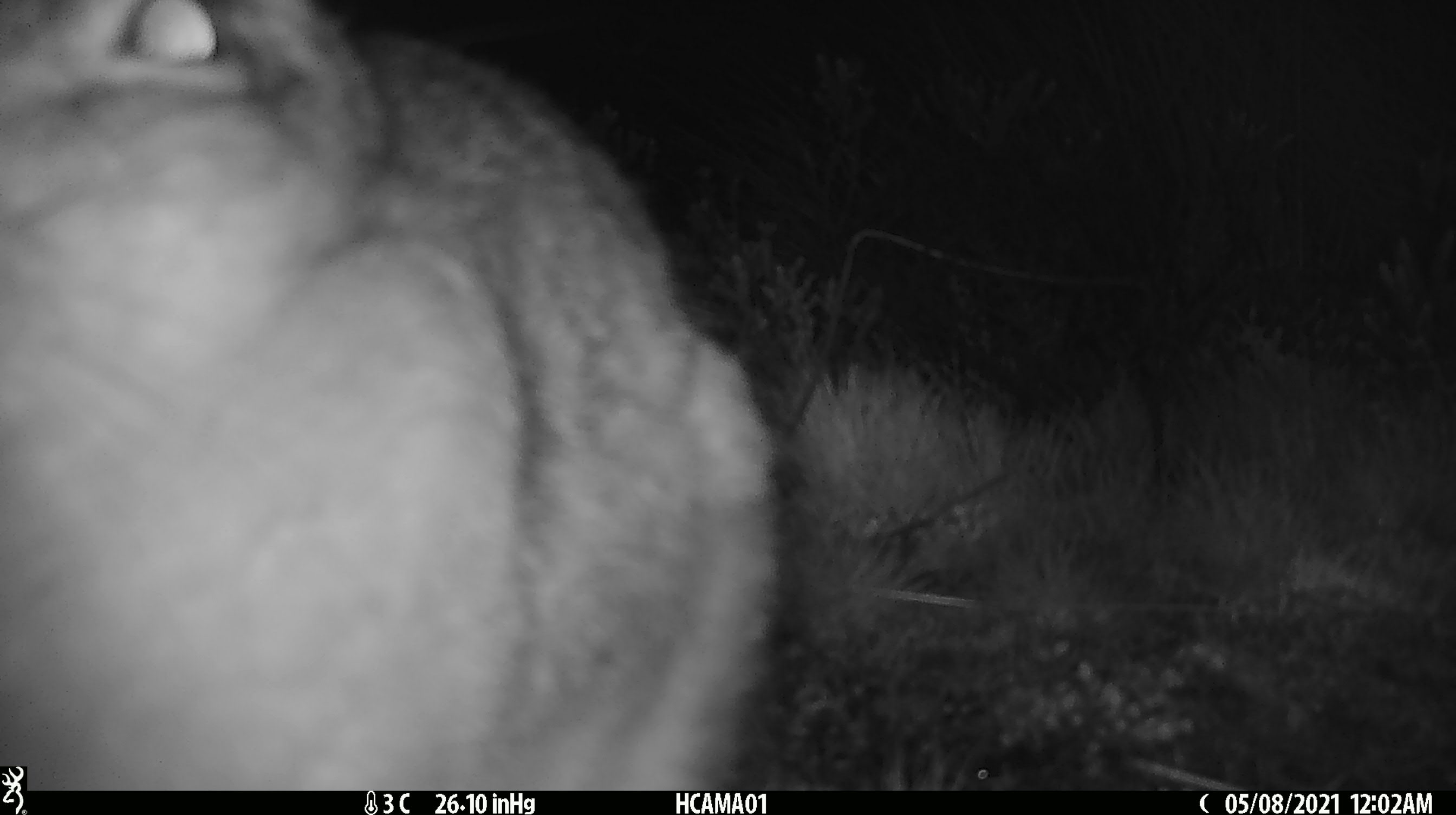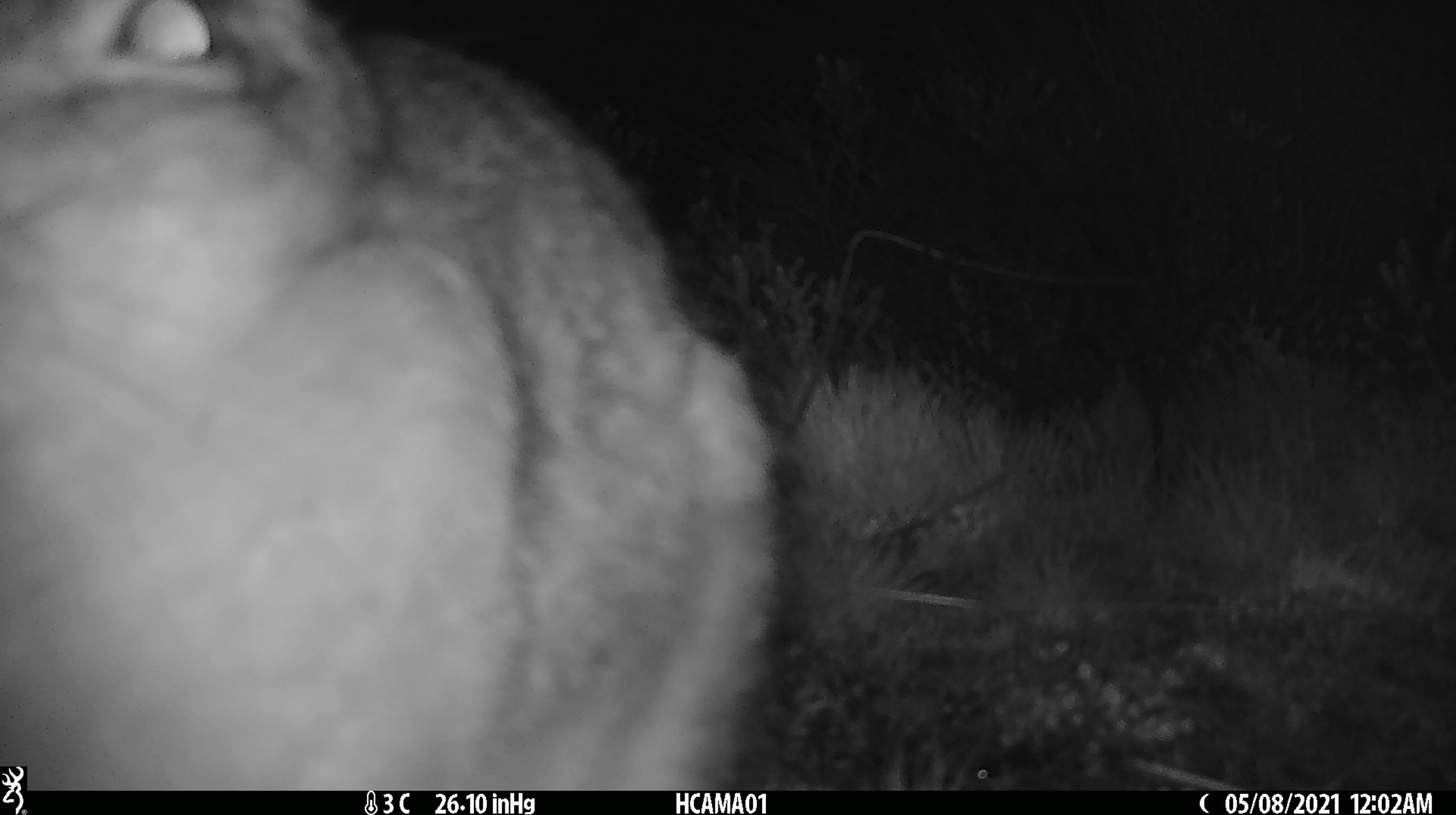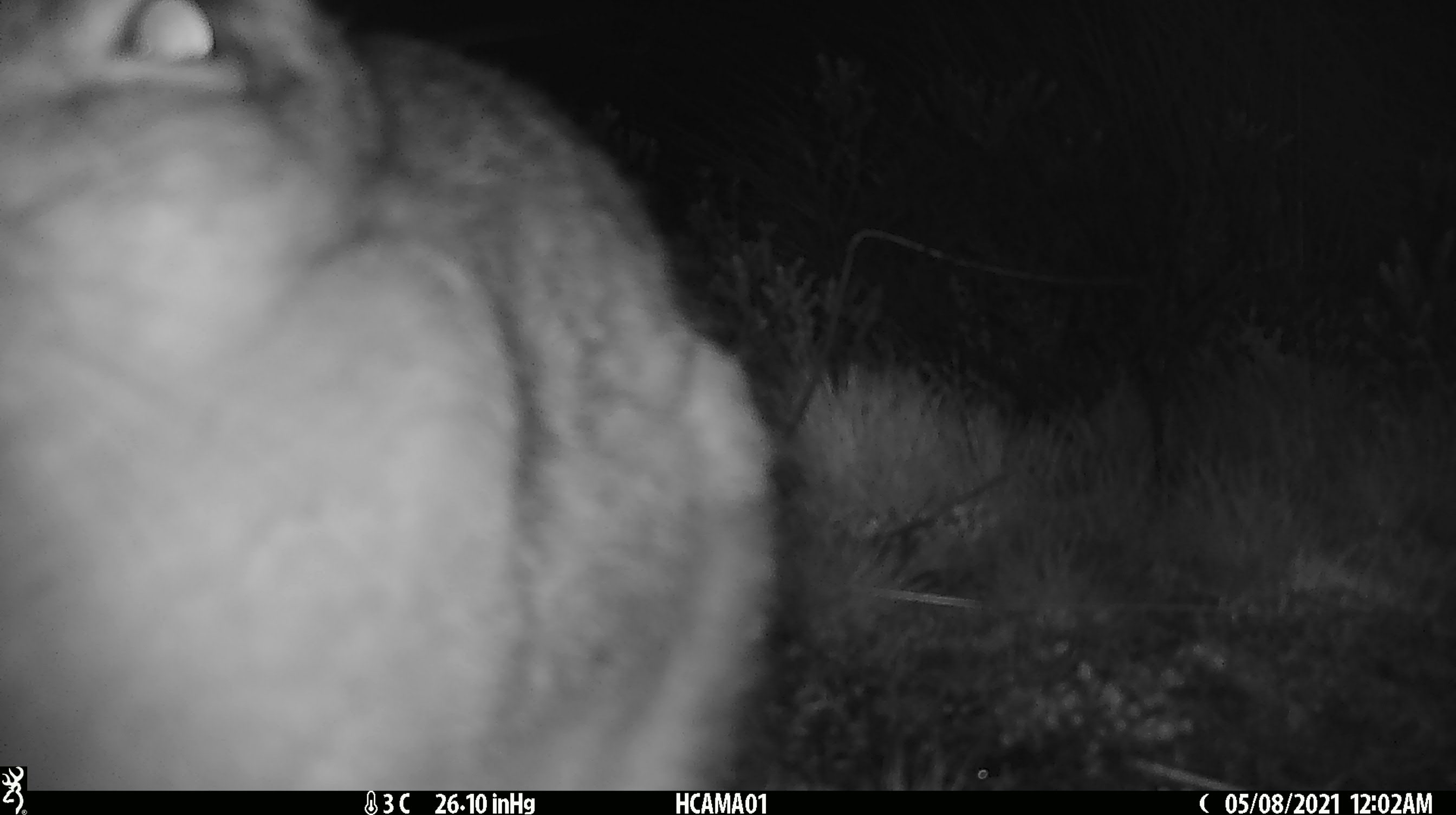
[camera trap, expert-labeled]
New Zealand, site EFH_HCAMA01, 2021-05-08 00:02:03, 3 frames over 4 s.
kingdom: Animalia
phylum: Chordata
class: Mammalia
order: Lagomorpha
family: Leporidae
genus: Lepus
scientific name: Lepus europaeus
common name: brown hare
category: hare